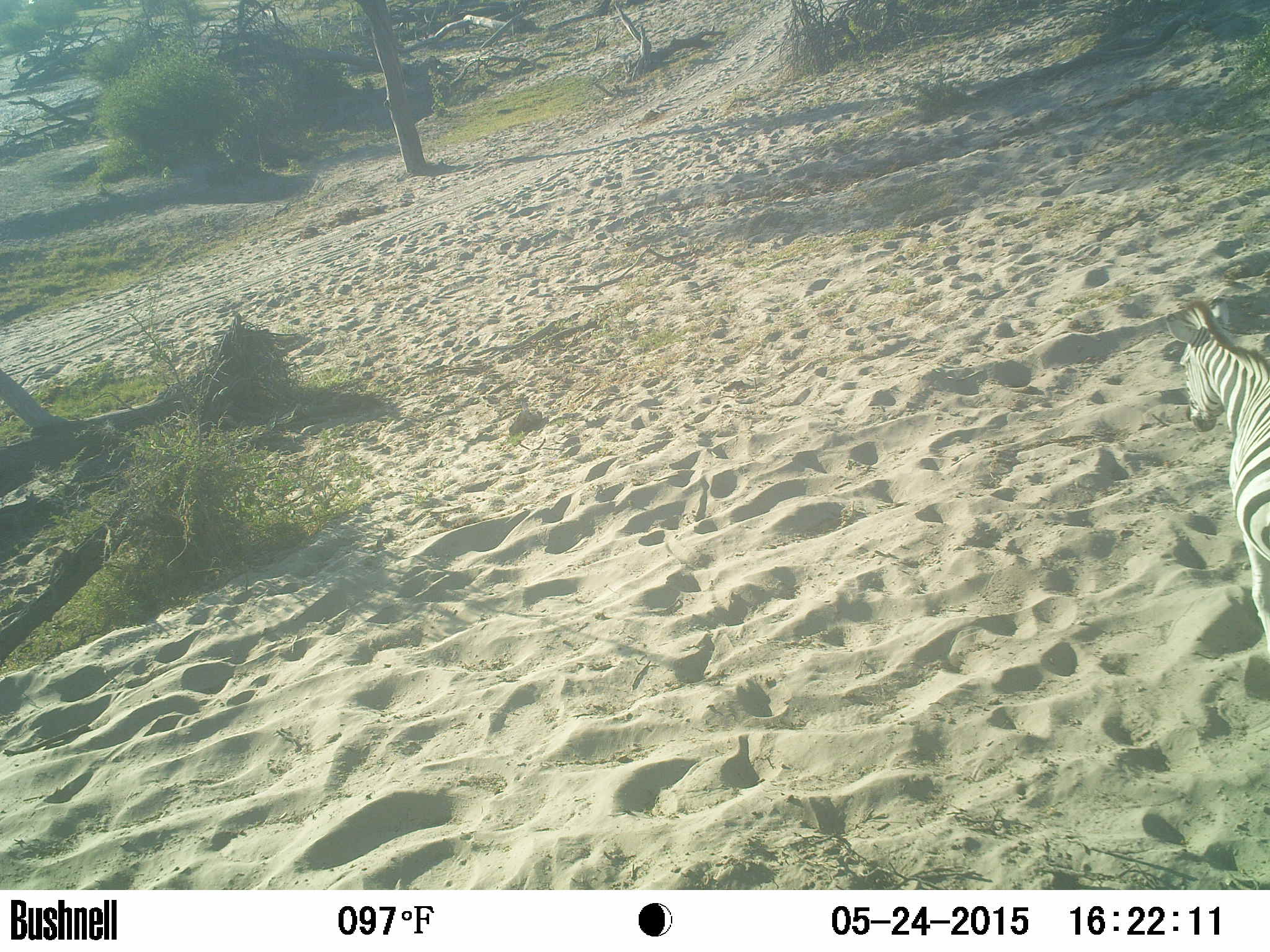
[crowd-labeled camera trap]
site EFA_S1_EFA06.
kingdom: Animalia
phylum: Chordata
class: Mammalia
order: Perissodactyla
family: Equidae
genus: Equus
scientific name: Equus quagga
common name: plains zebra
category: zebraplains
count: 1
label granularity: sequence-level